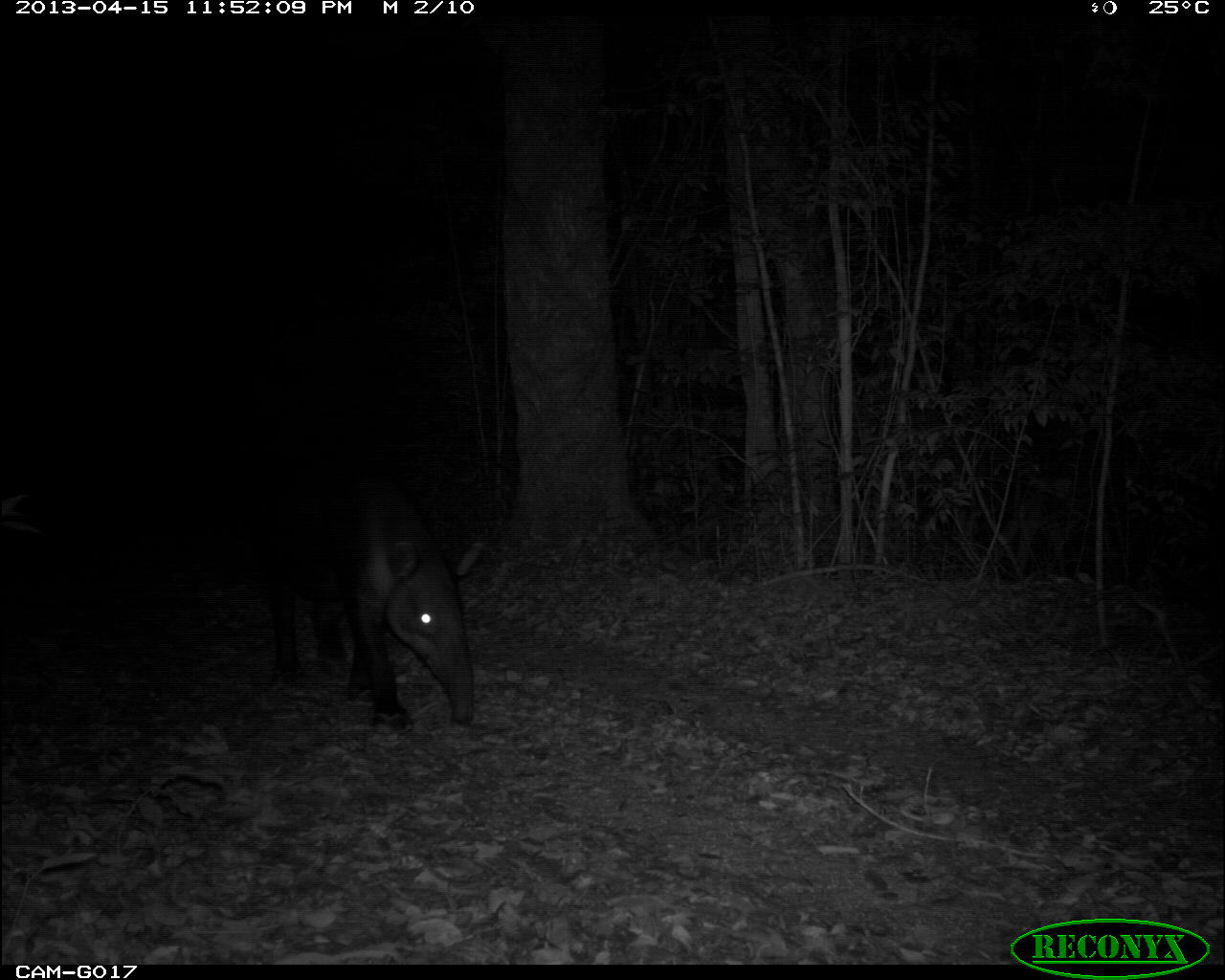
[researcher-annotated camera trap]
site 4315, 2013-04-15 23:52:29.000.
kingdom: Animalia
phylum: Chordata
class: Mammalia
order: Perissodactyla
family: Tapiridae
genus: Tapirus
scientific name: Tapirus bairdii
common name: baird's tapir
Tapirus bairdii (baird's tapir), count 1, sex male.